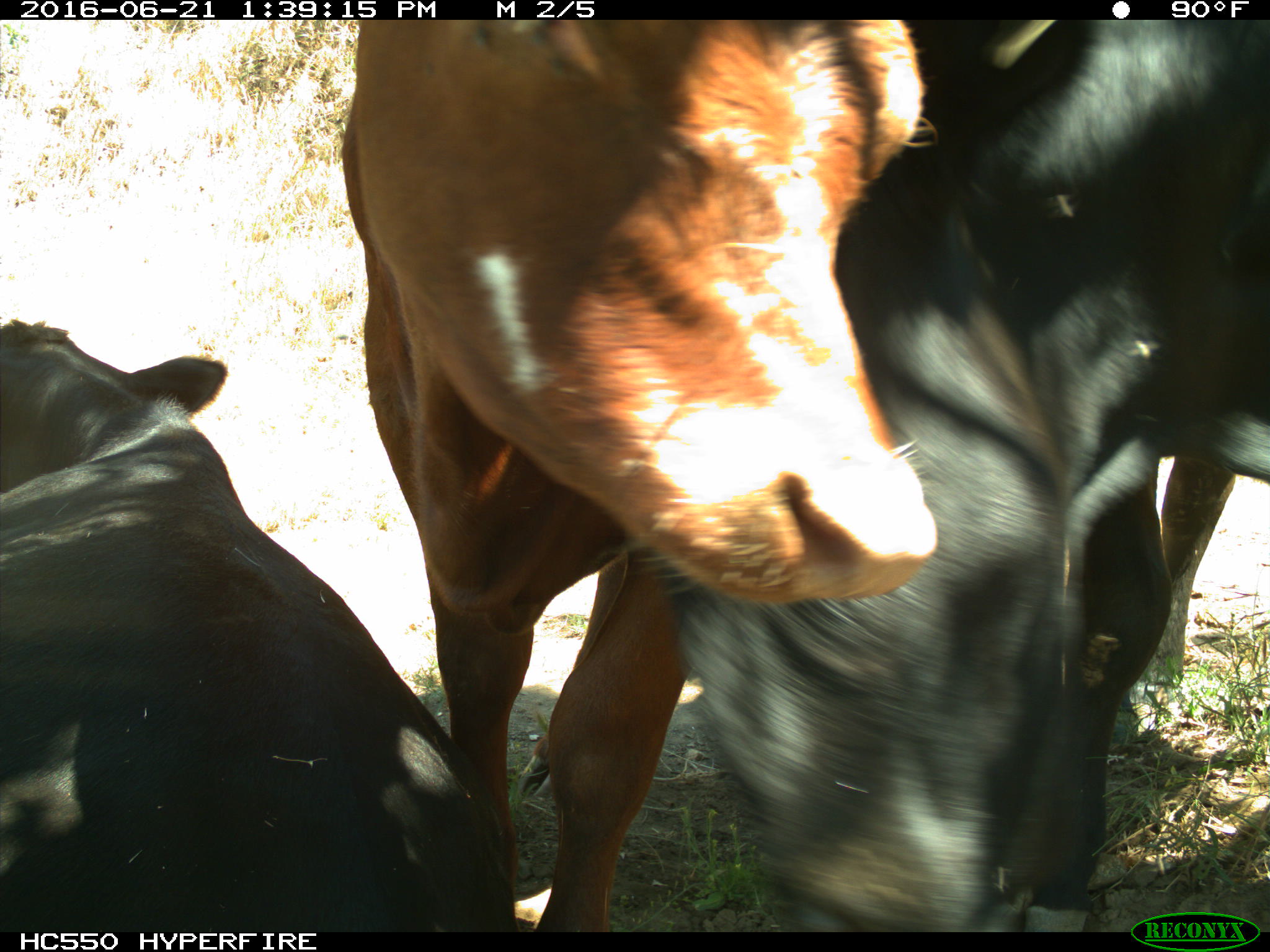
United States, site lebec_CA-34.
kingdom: Animalia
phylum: Chordata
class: Mammalia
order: Artiodactyla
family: Bovidae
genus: Bos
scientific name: Bos taurus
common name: domestic cow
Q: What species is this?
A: Bos taurus (domestic cow).